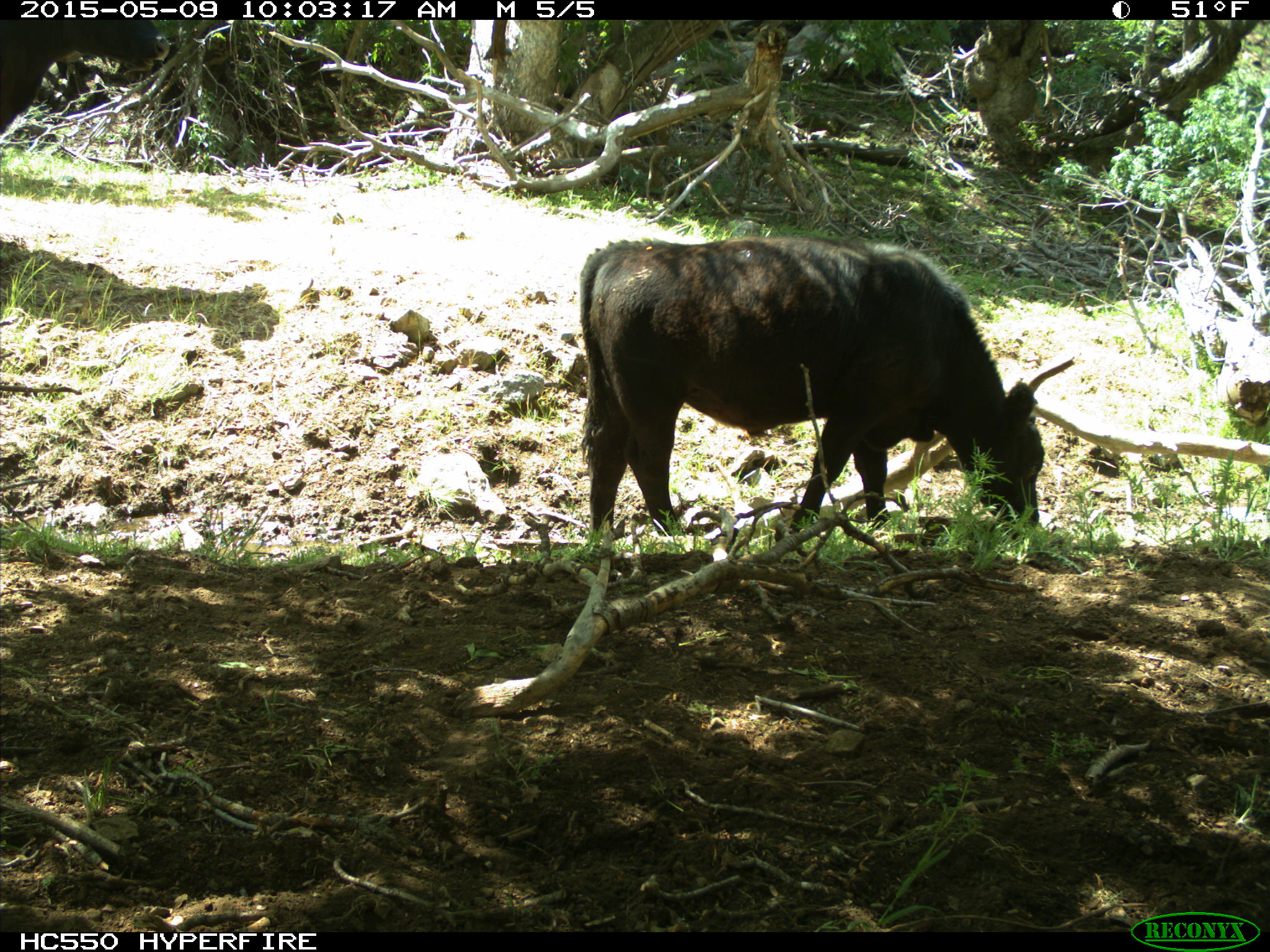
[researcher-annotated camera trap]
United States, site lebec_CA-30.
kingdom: Animalia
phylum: Chordata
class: Mammalia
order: Artiodactyla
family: Bovidae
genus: Bos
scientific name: Bos taurus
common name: domestic cow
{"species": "Bos taurus (domestic cow)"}